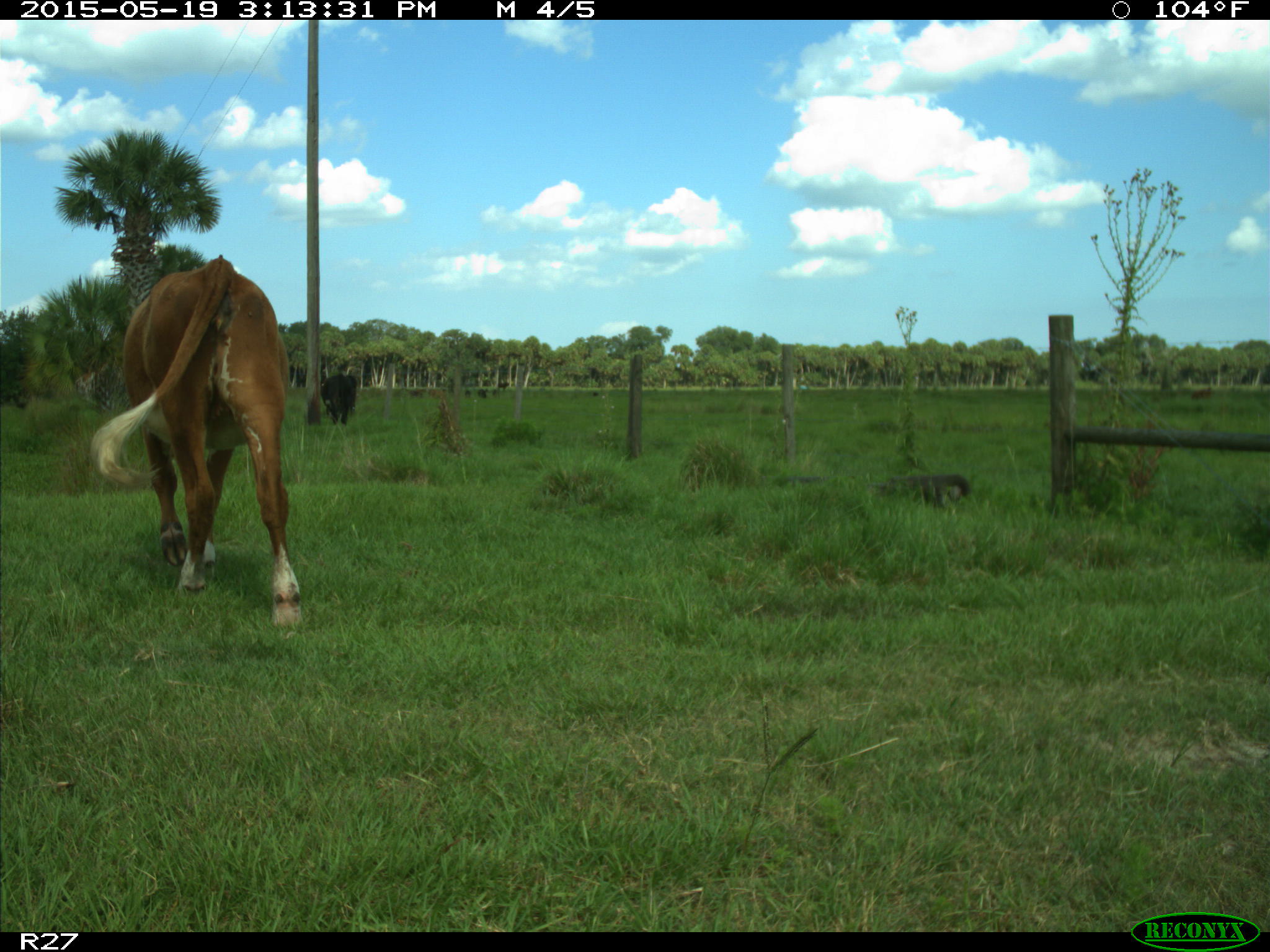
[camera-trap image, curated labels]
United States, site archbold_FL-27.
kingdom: Animalia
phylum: Chordata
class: Mammalia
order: Artiodactyla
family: Bovidae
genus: Bos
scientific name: Bos taurus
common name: domestic cow